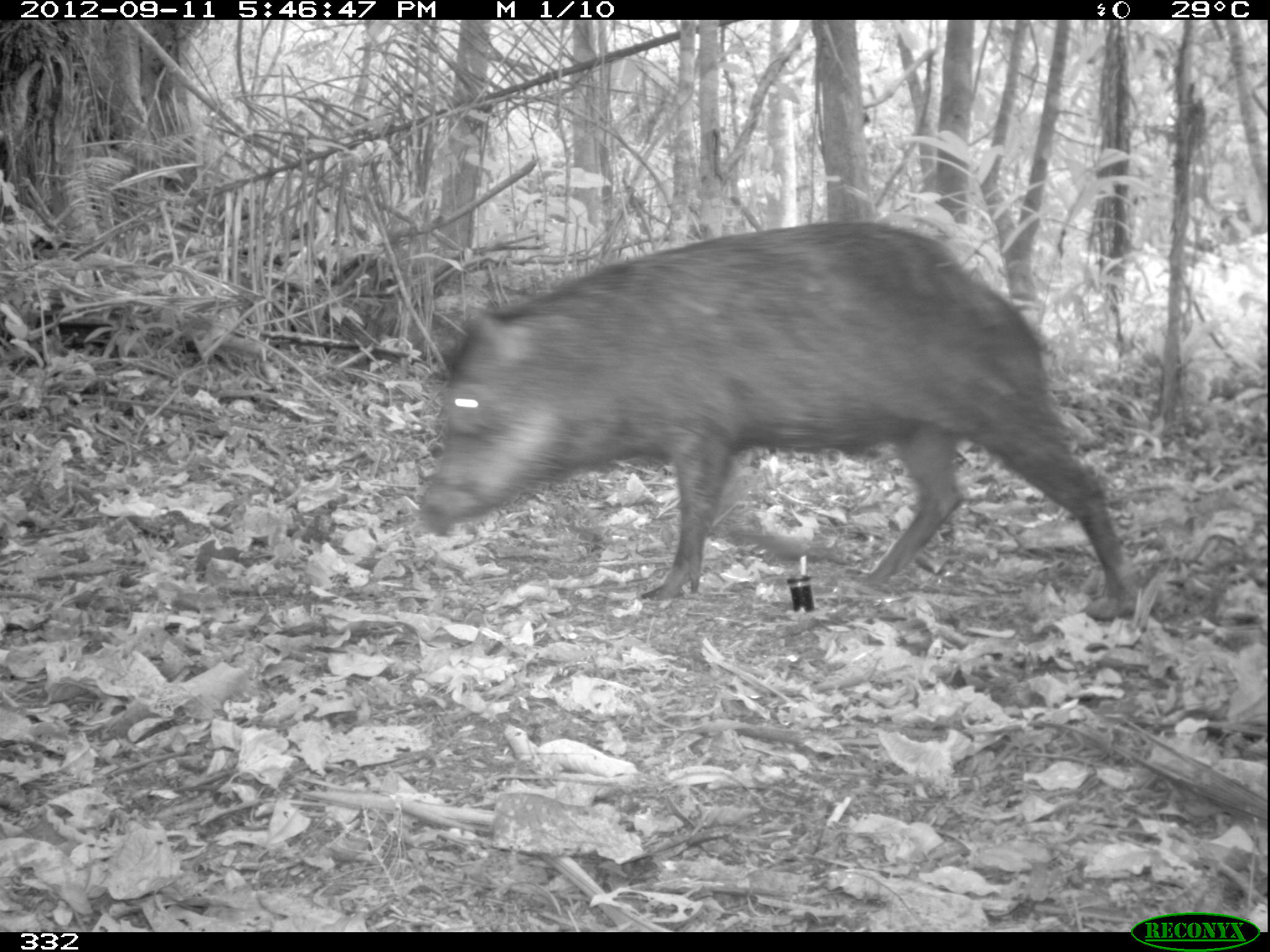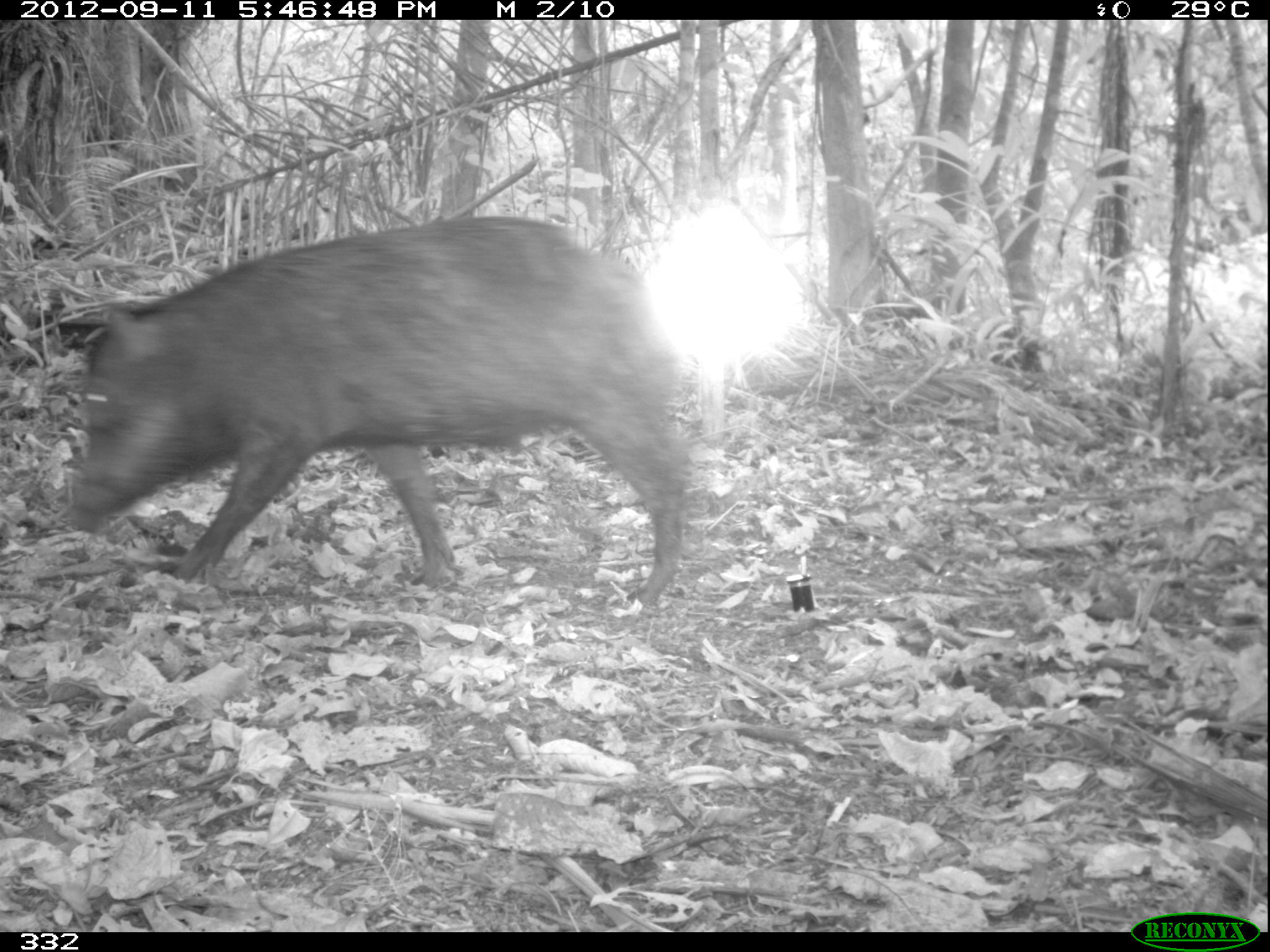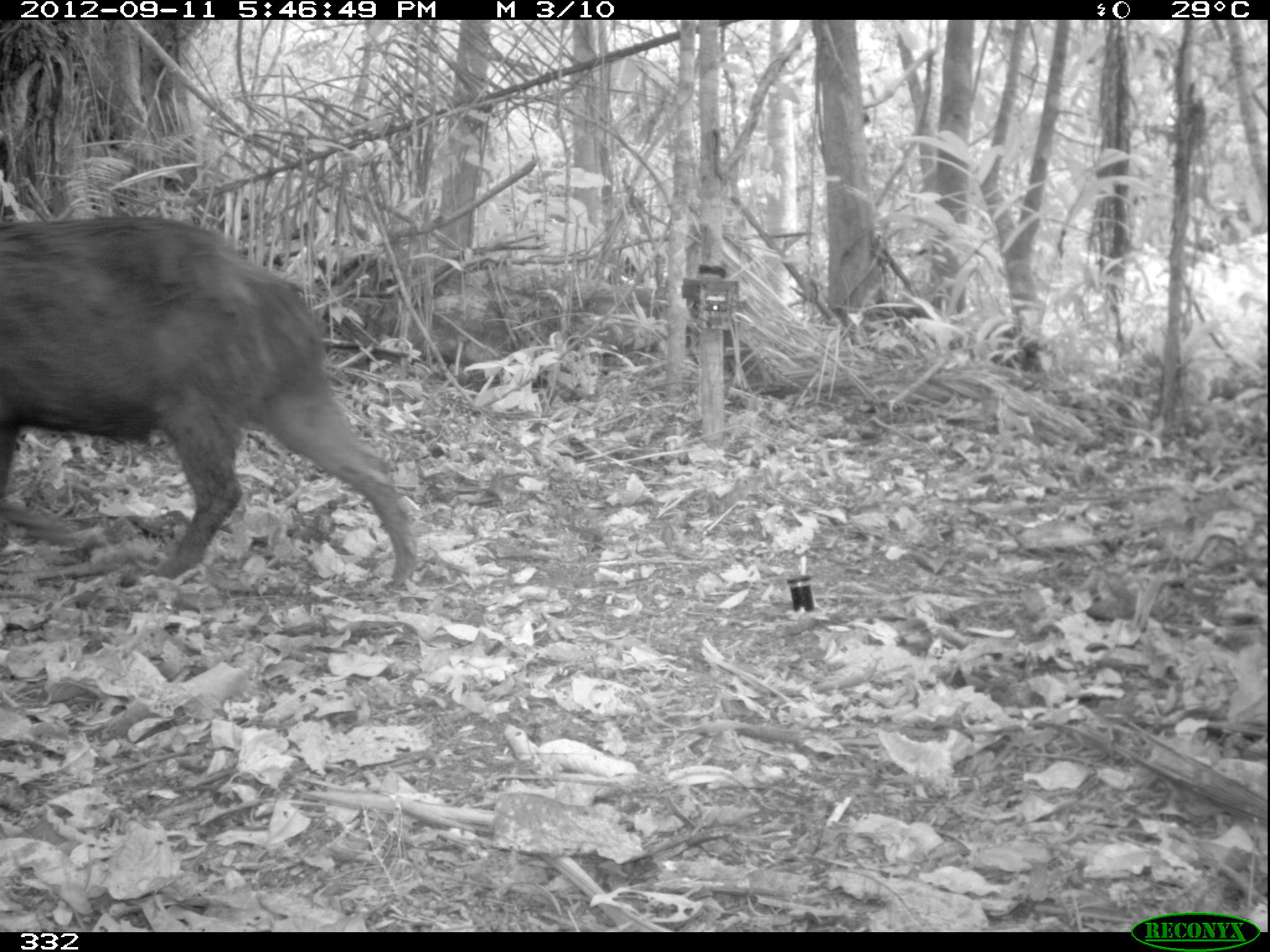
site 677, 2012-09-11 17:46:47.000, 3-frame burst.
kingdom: Animalia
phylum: Chordata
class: Mammalia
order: Artiodactyla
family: Tayassuidae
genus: Tayassu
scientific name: Tayassu pecari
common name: white-lipped peccary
Tayassu pecari (white-lipped peccary).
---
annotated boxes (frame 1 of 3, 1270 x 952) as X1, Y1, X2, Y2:
tayassu pecari: 419, 219, 1132, 618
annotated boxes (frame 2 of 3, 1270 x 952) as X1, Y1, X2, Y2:
tayassu pecari: 65, 214, 686, 608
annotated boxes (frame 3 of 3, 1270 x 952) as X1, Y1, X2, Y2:
tayassu pecari: 0, 214, 416, 582